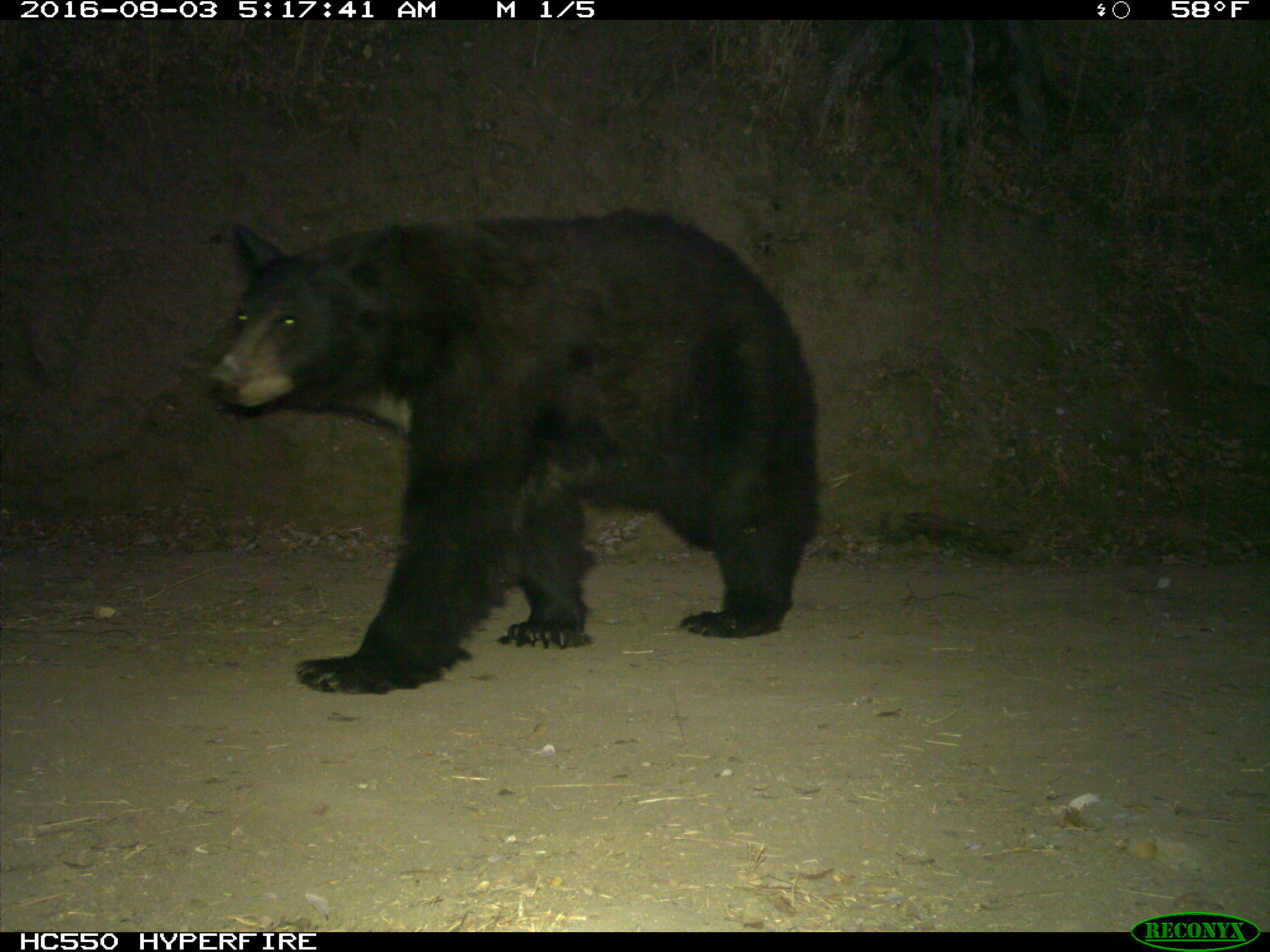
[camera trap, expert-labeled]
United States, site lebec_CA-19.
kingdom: Animalia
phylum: Chordata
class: Mammalia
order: Carnivora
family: Ursidae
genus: Ursus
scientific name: Ursus americanus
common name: american black bear